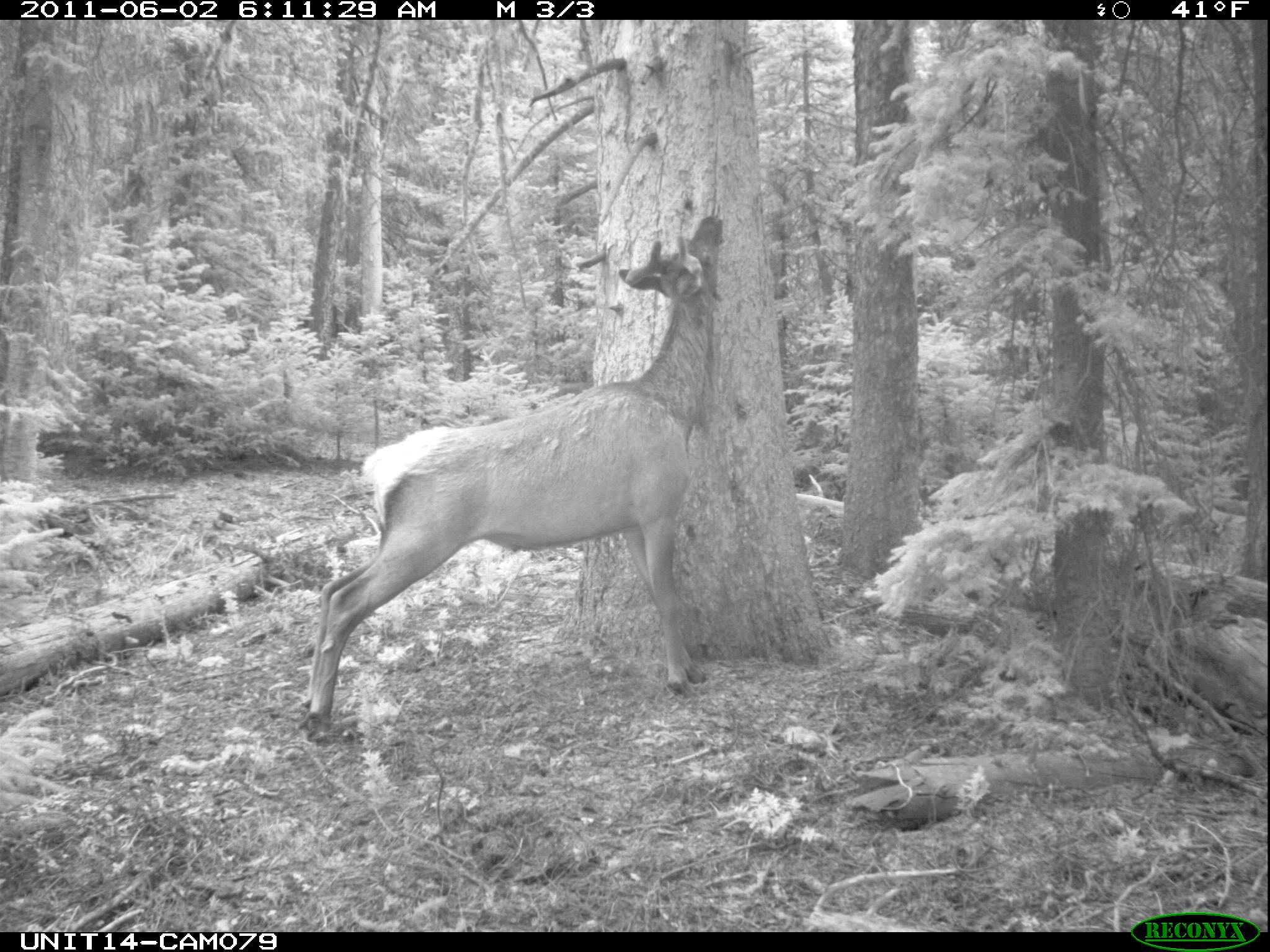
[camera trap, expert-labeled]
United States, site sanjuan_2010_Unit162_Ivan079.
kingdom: Animalia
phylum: Chordata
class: Mammalia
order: Artiodactyla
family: Cervidae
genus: Cervus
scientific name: Cervus elaphus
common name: red deer